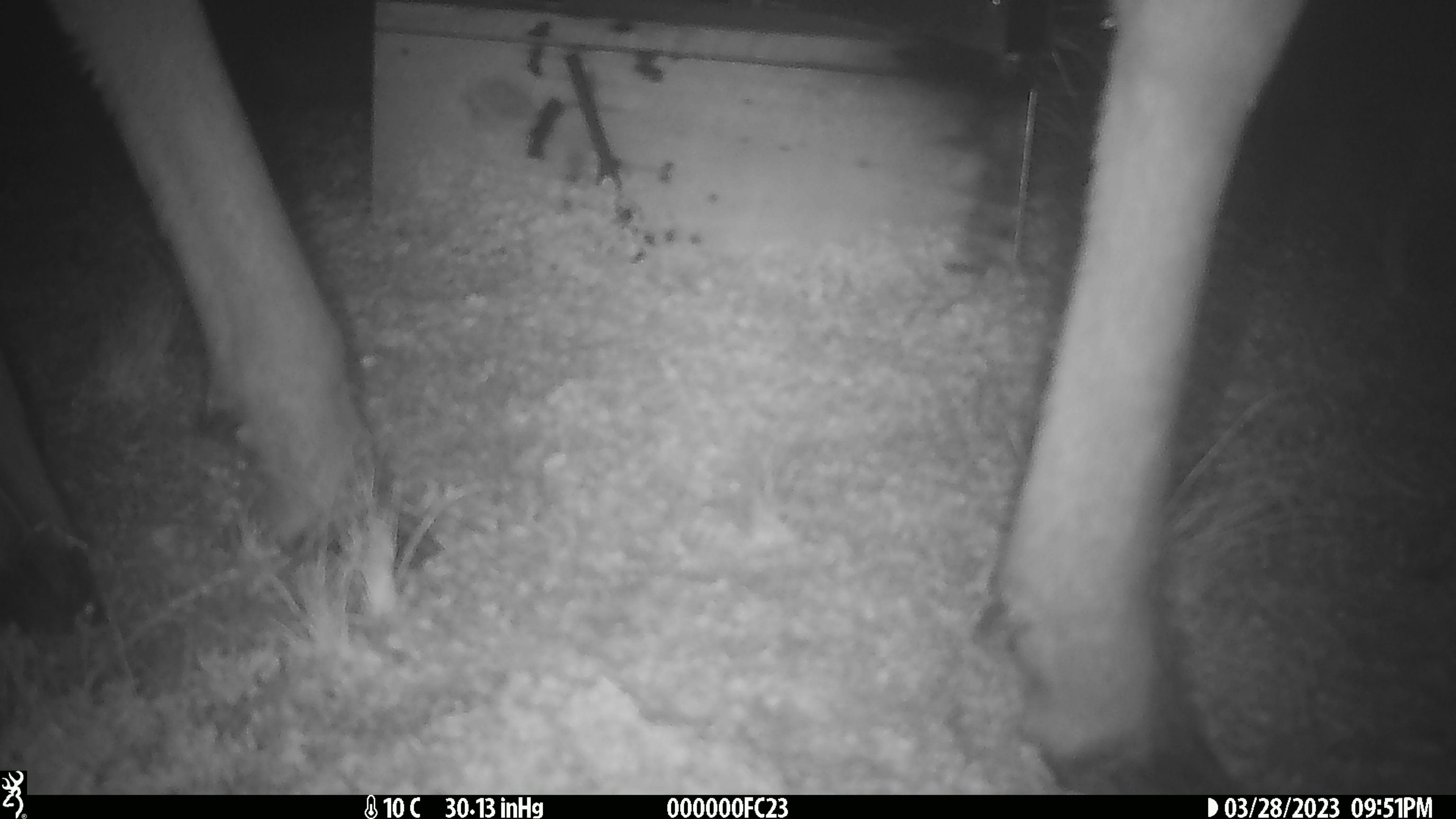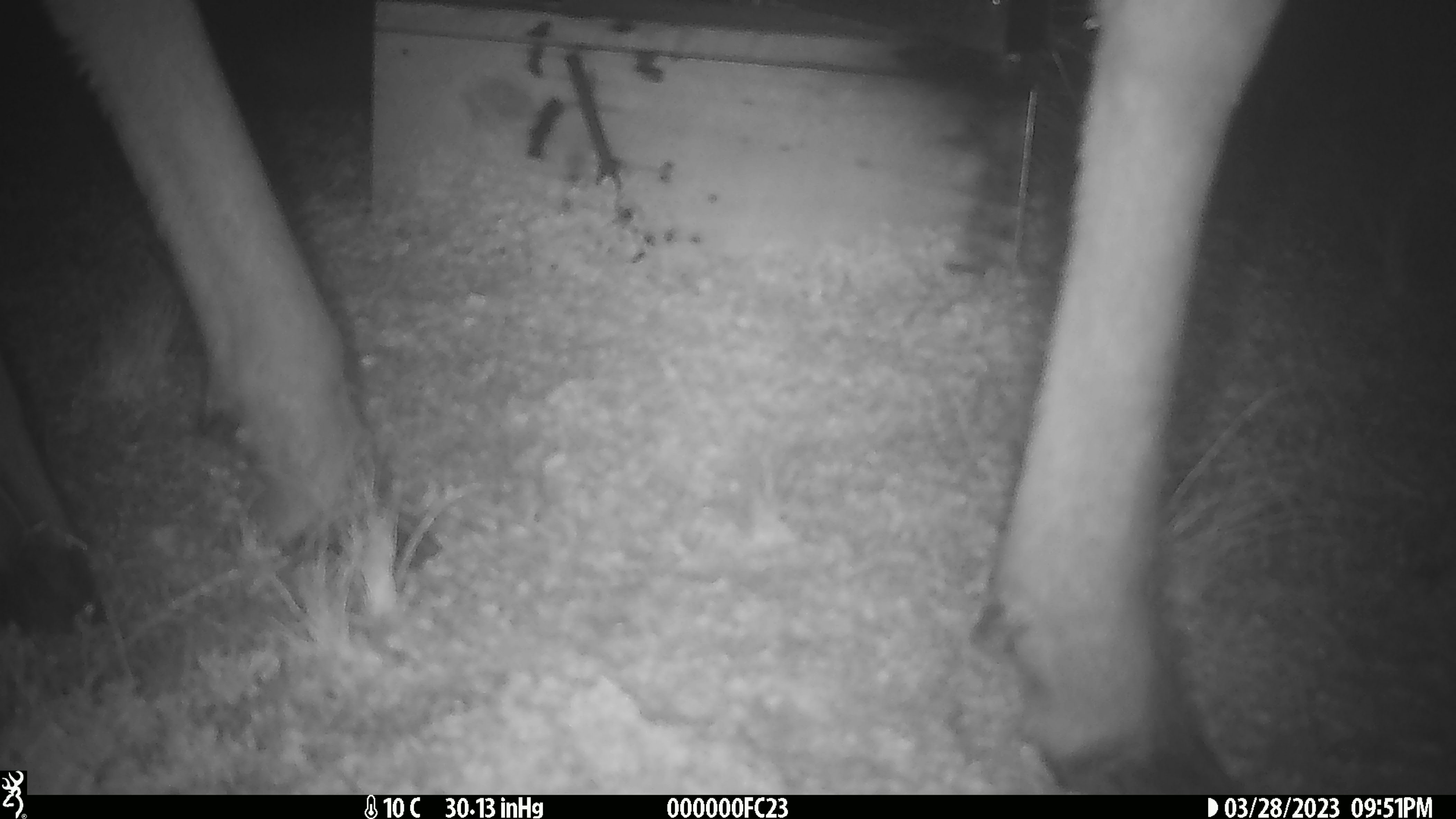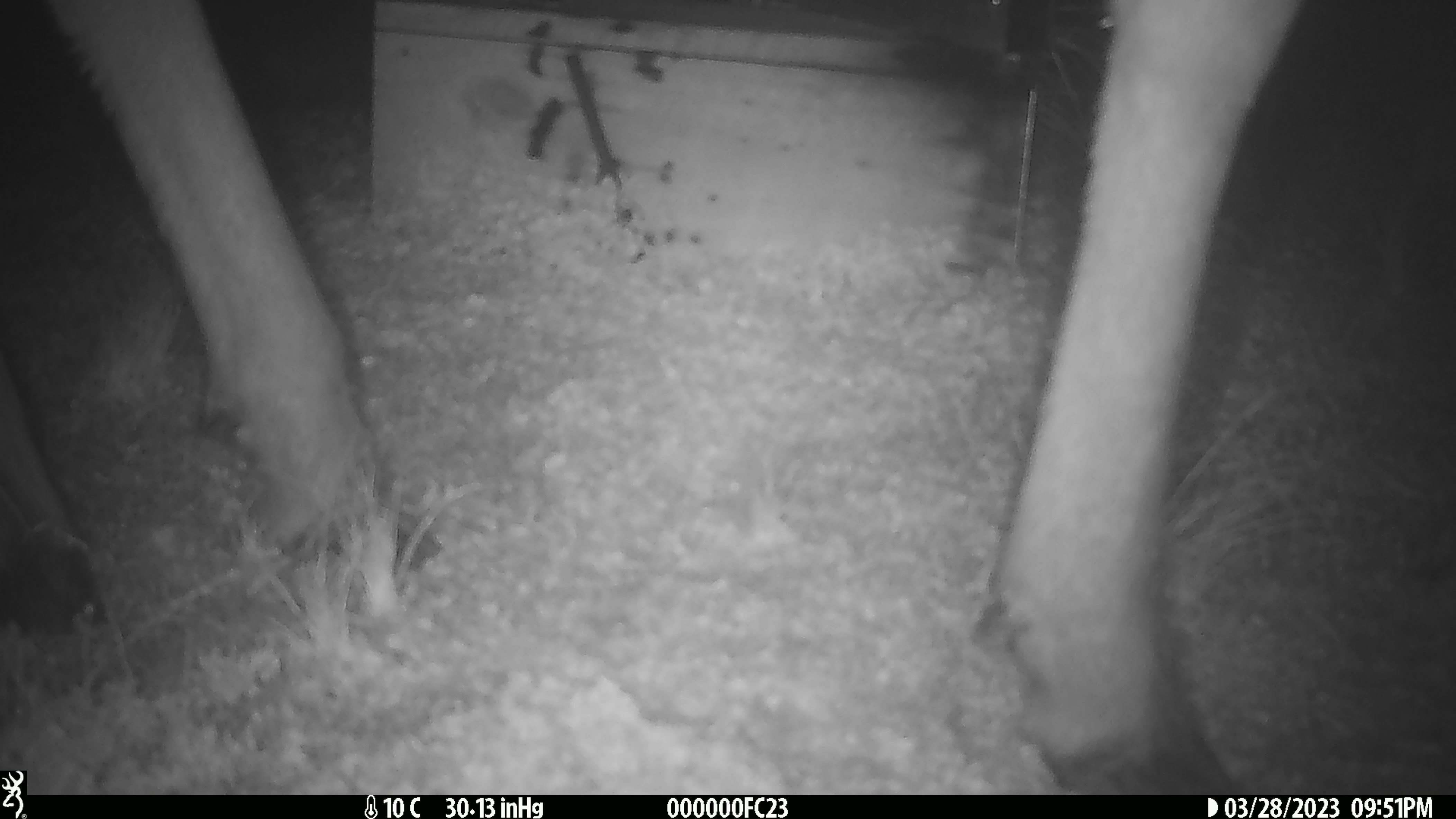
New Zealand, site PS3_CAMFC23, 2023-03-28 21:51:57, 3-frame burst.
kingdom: Animalia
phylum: Chordata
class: Mammalia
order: Artiodactyla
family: Cervidae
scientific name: Cervidae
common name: deer